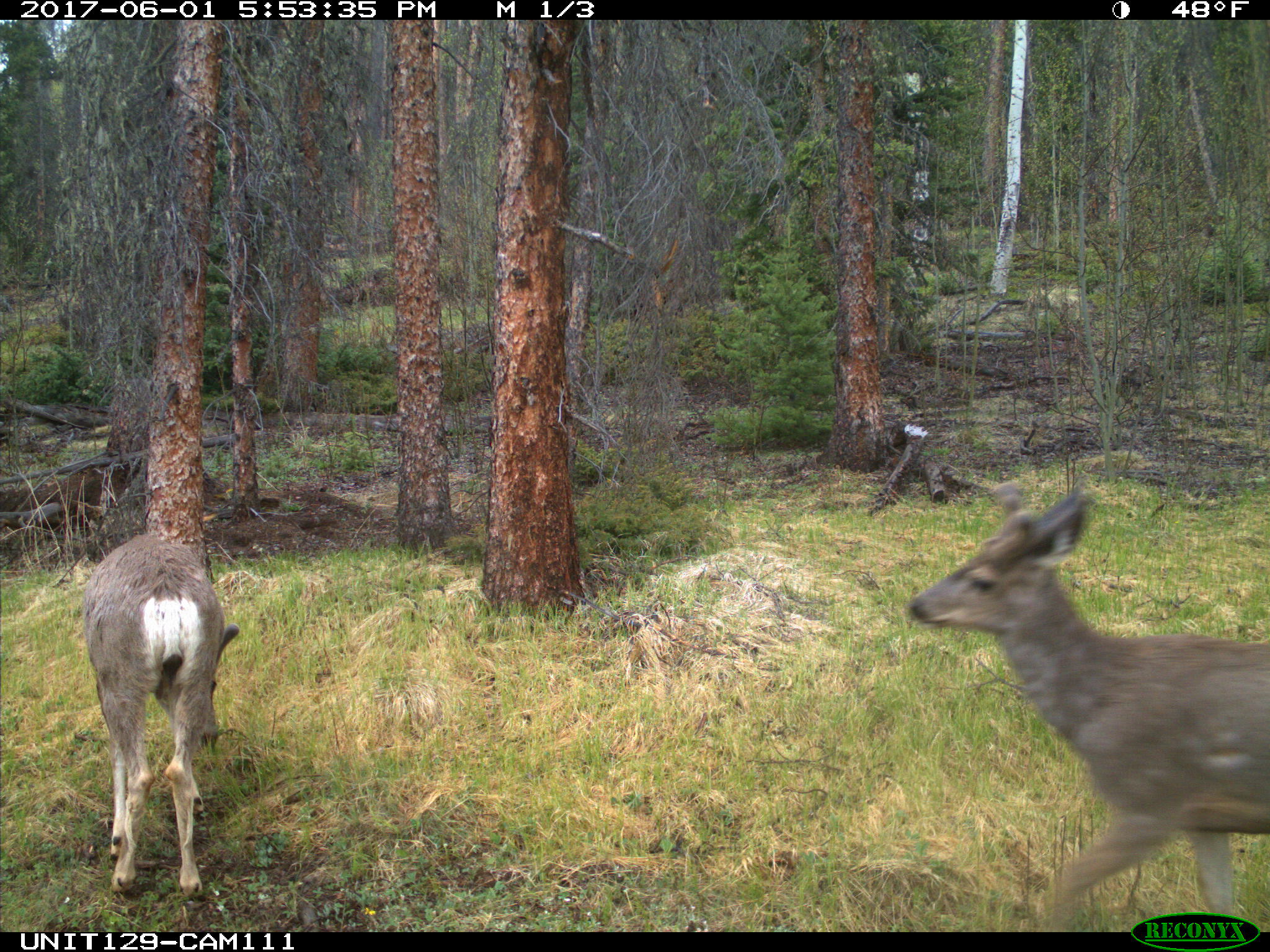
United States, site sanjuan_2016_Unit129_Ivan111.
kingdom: Animalia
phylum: Chordata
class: Mammalia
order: Artiodactyla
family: Cervidae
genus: Odocoileus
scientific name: Odocoileus hemionus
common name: mule deer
Odocoileus hemionus (mule deer).